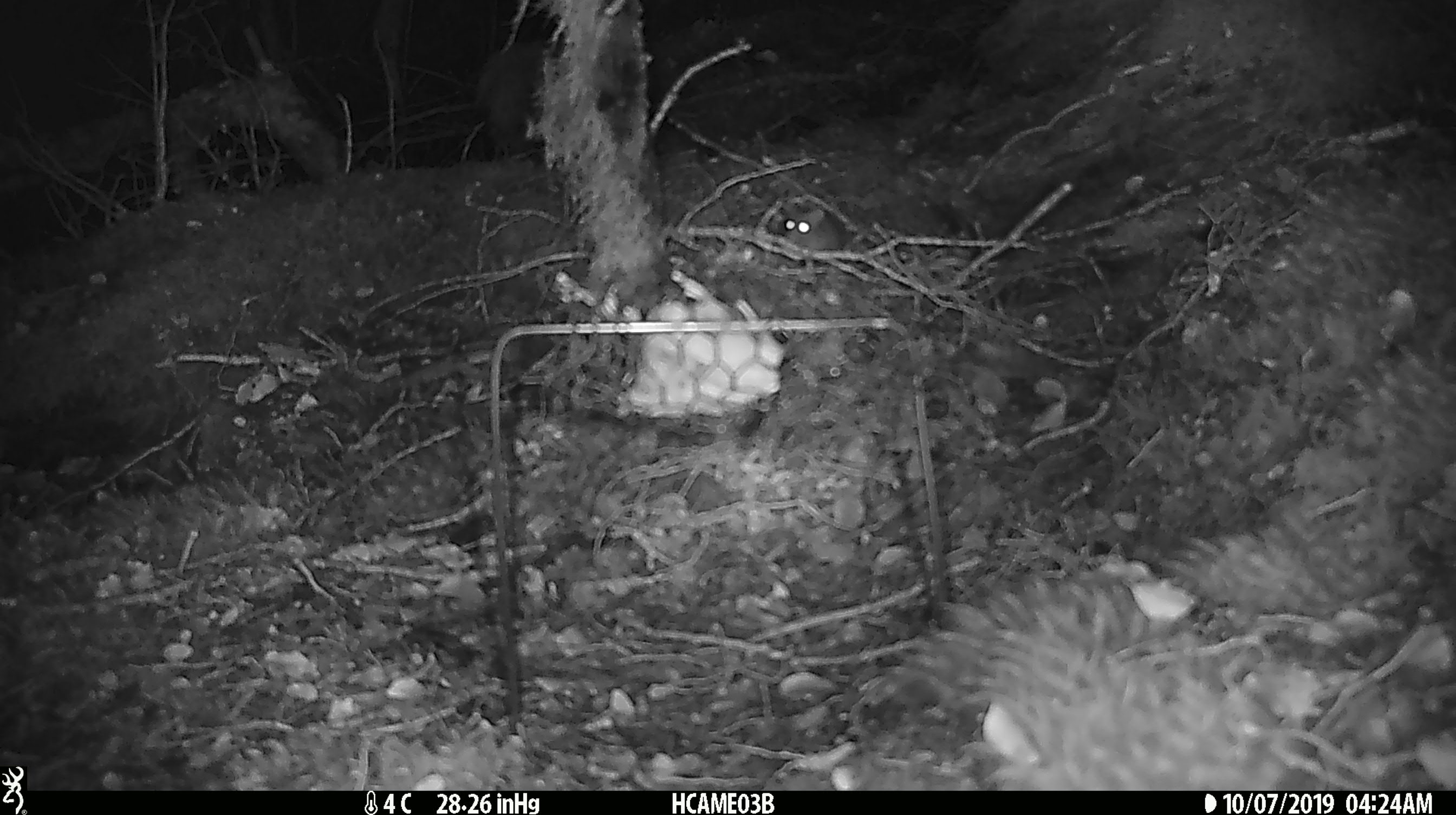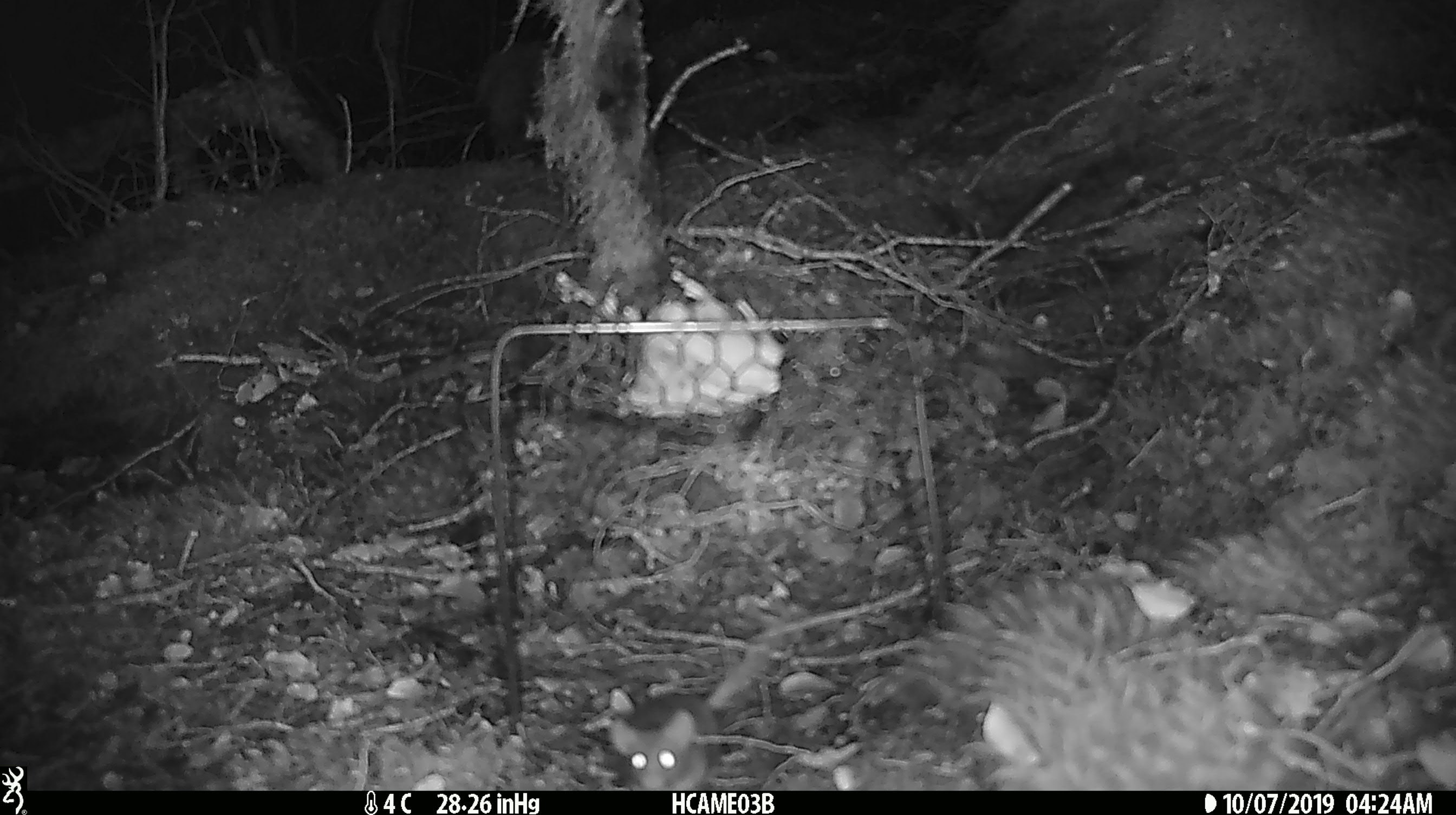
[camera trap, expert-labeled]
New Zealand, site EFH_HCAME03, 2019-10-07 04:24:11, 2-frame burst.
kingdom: Animalia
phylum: Chordata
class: Mammalia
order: Rodentia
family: Muridae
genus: Mus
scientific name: Mus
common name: mouse